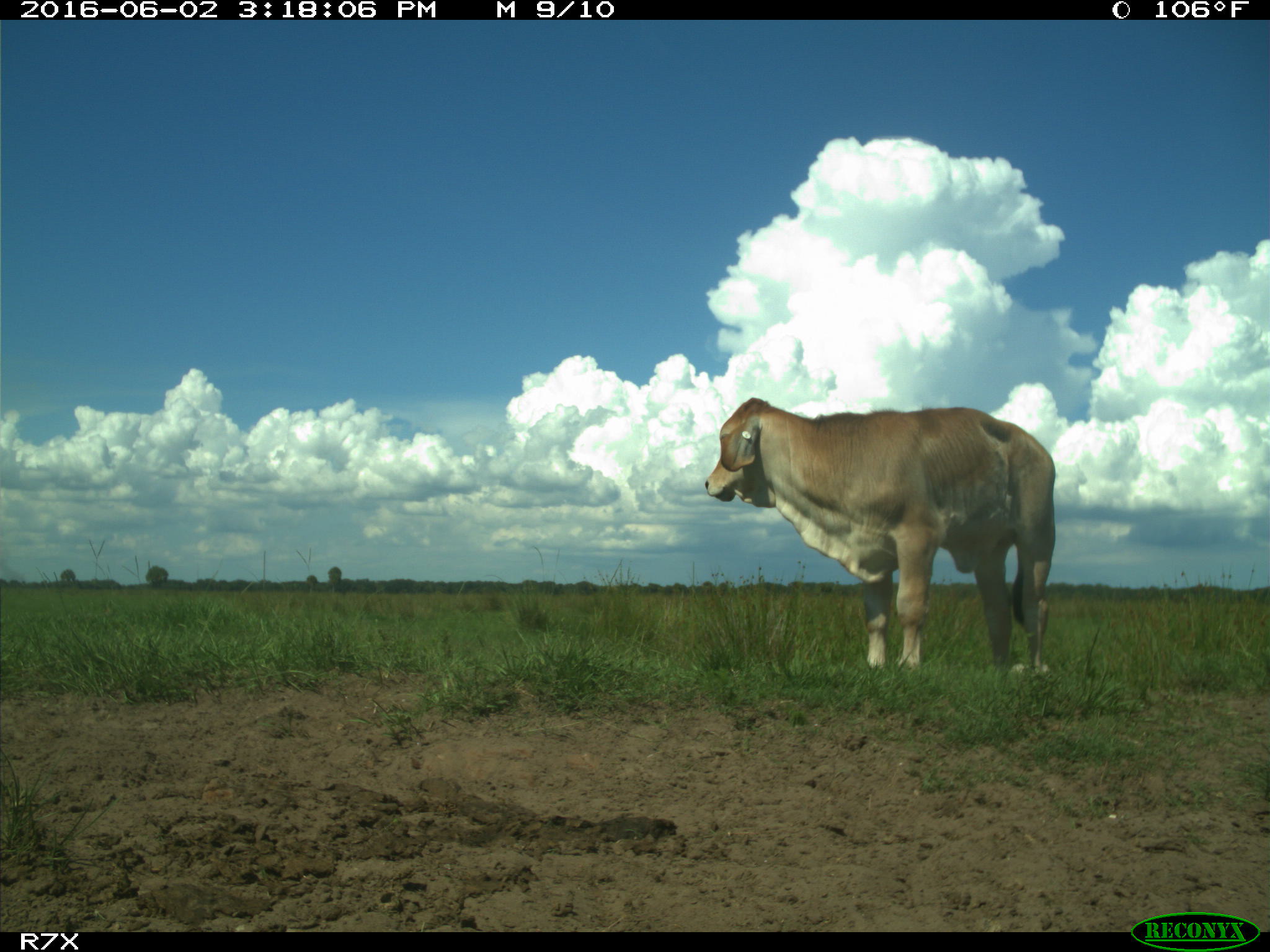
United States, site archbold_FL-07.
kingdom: Animalia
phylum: Chordata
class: Mammalia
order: Artiodactyla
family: Bovidae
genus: Bos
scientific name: Bos taurus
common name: domestic cow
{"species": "Bos taurus (domestic cow)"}